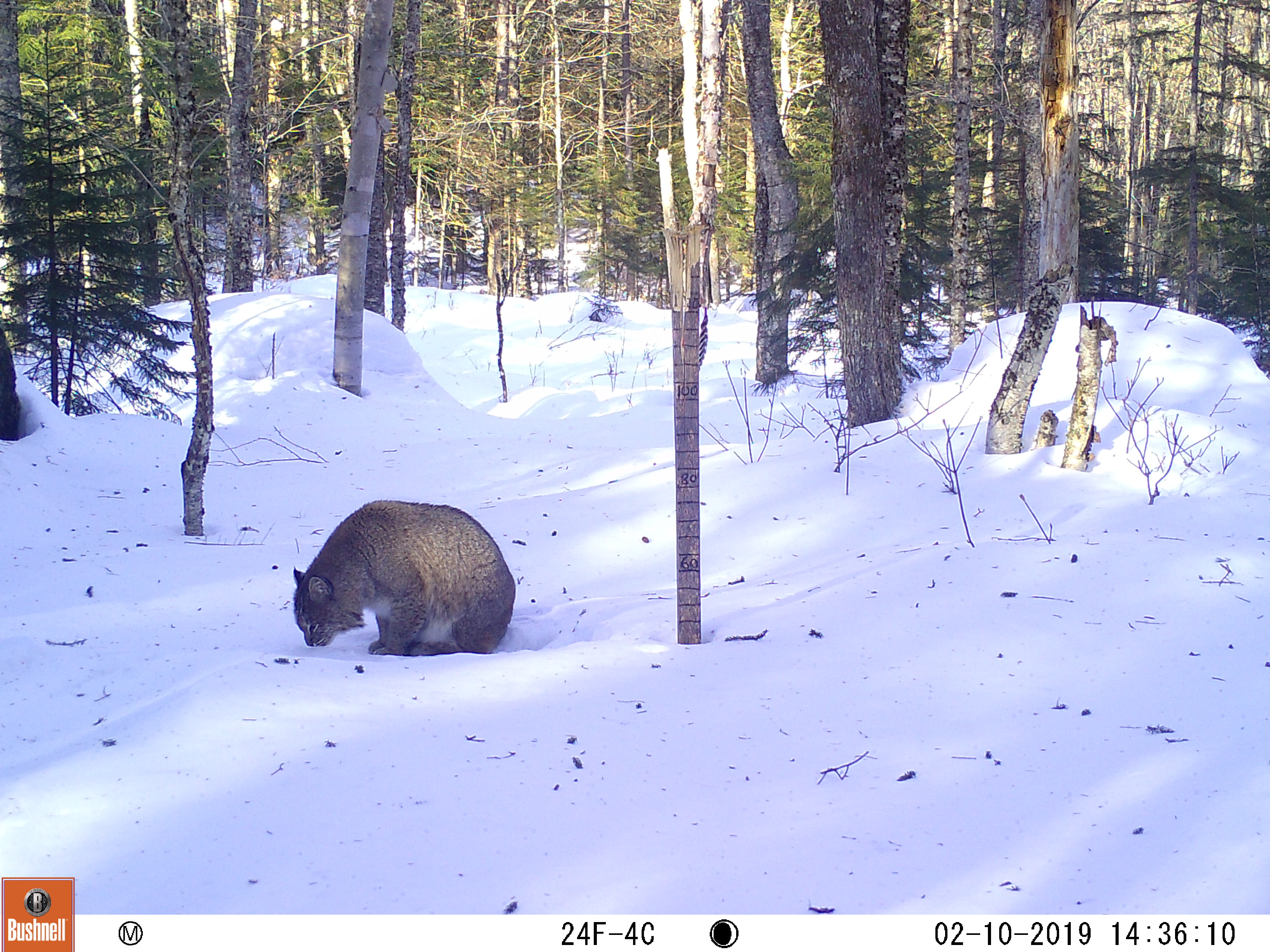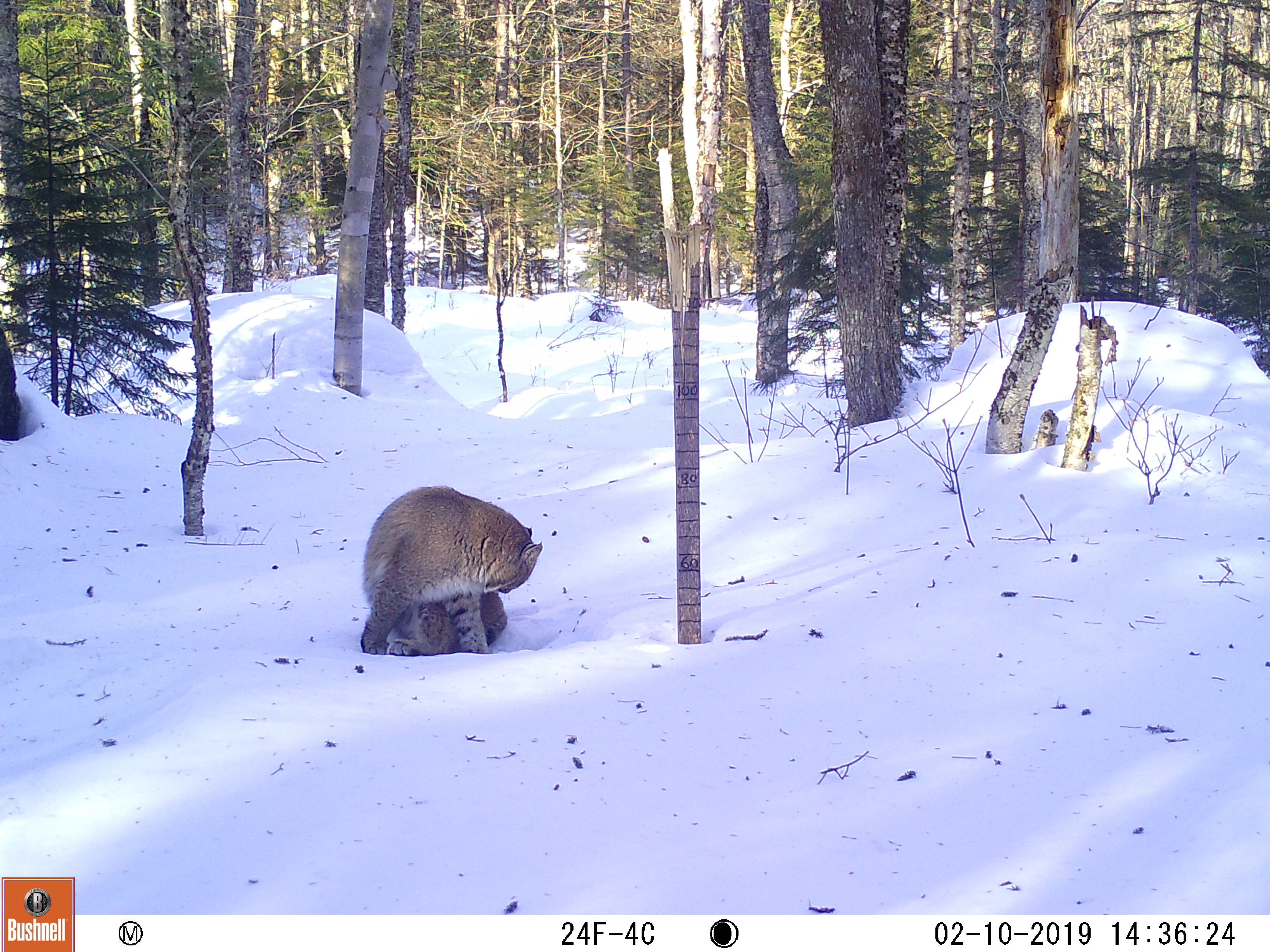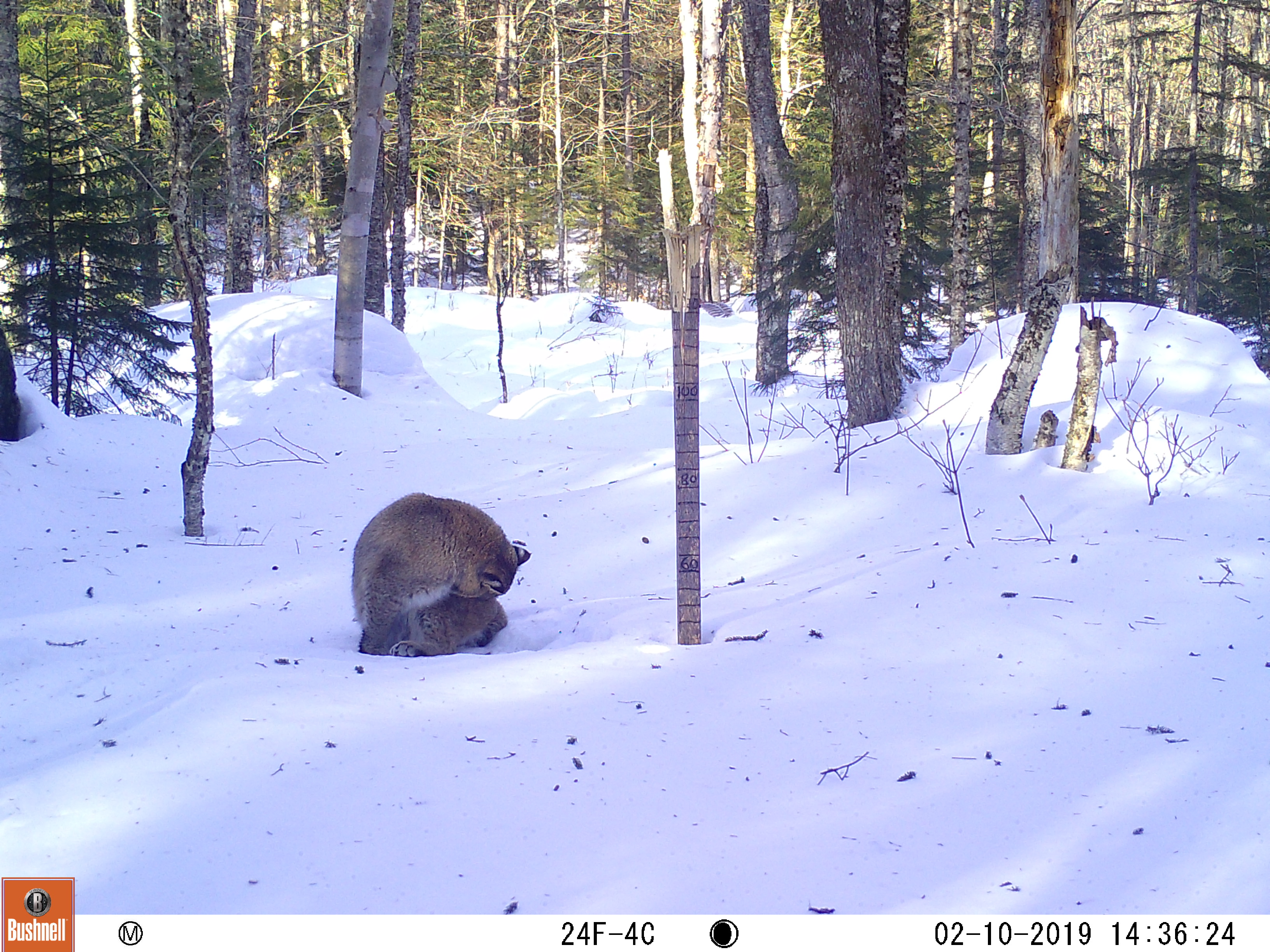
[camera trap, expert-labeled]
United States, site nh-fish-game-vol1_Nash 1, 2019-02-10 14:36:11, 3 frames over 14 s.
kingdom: Animalia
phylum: Chordata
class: Mammalia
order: Carnivora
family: Felidae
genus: Lynx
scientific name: Lynx rufus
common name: bobcat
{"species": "bobcat (Lynx rufus)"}